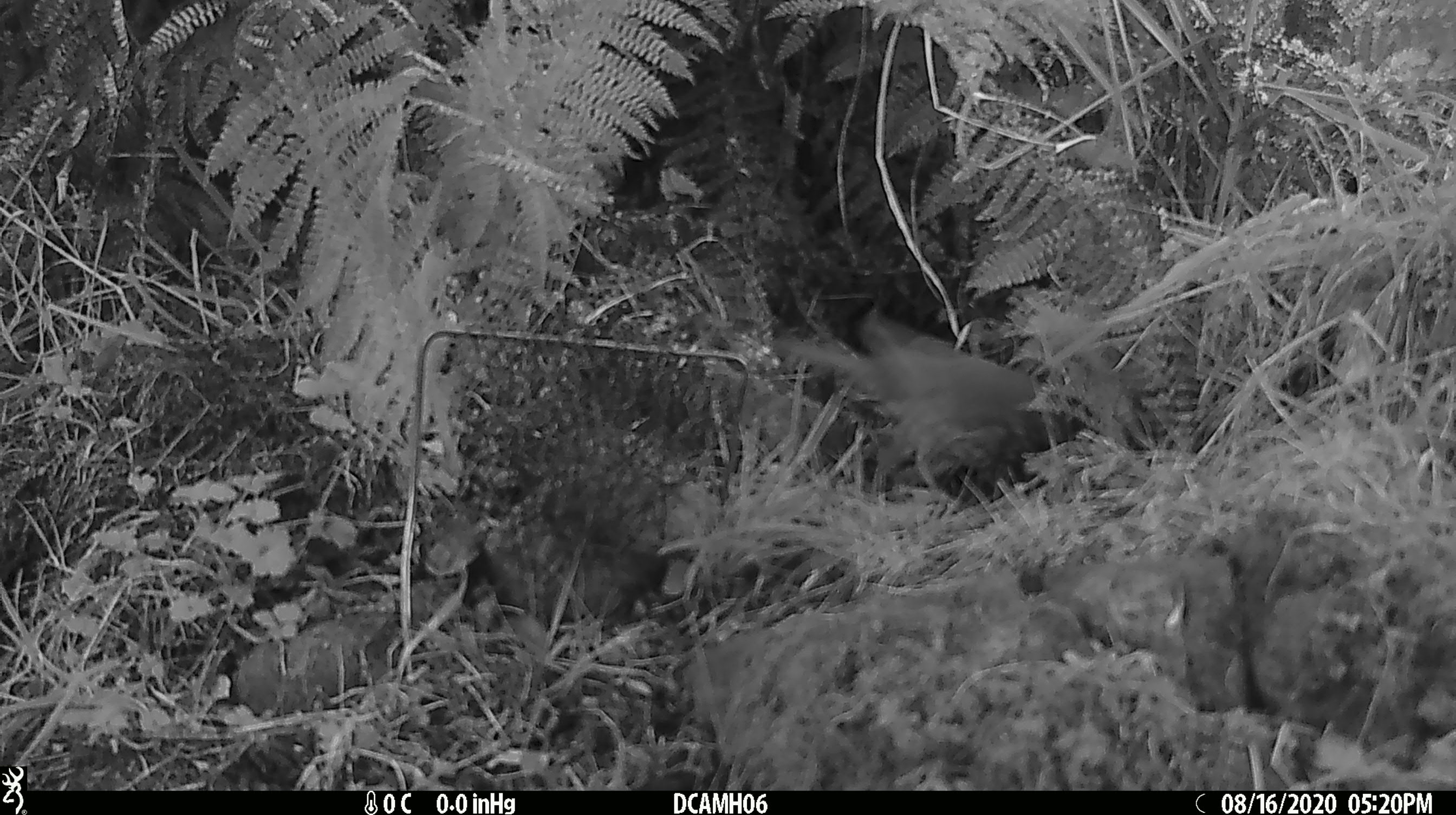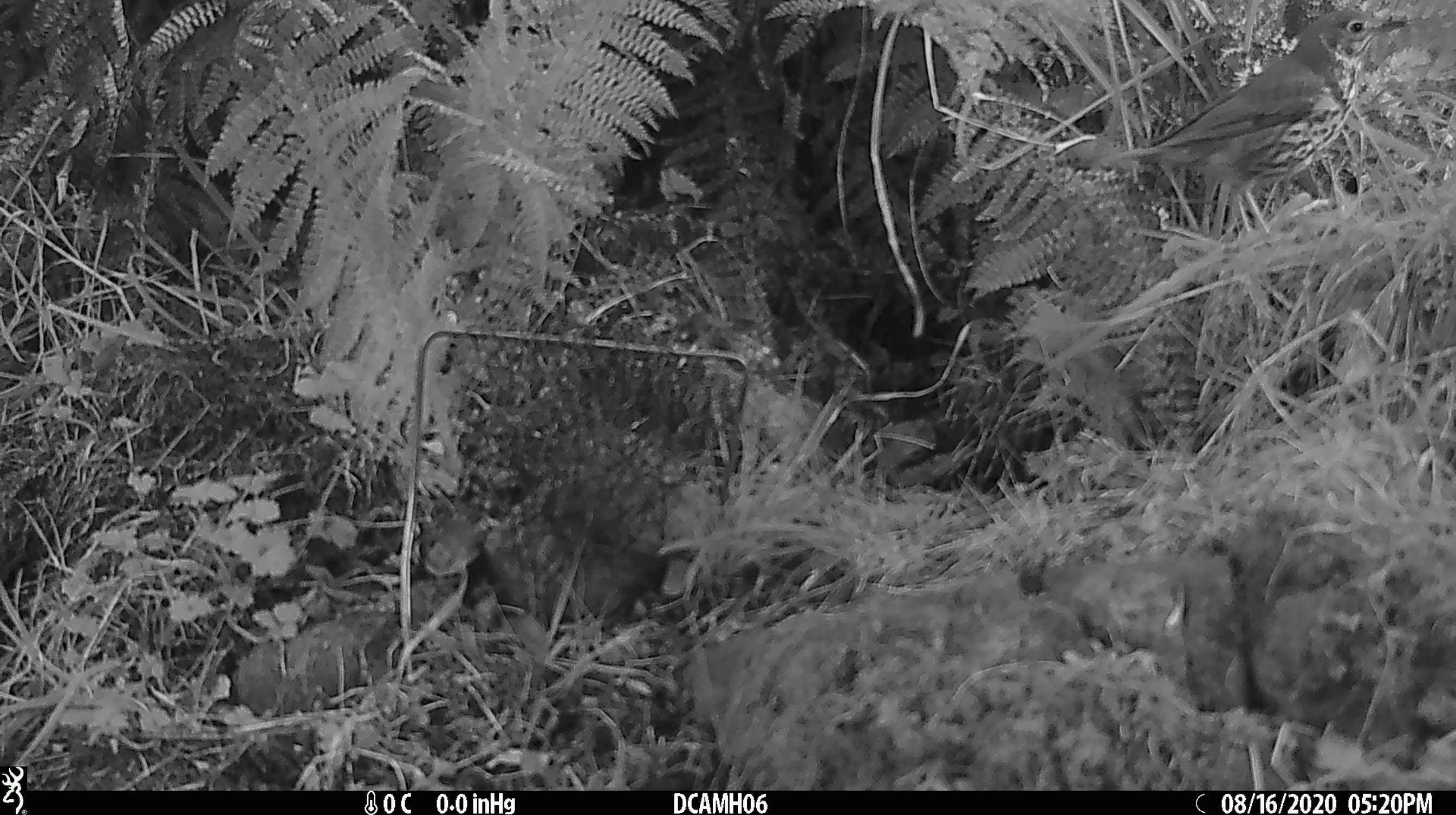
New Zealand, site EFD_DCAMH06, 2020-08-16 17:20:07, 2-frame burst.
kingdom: Animalia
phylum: Chordata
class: Aves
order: Passeriformes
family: Turdidae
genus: Turdus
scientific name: Turdus philomelos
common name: song thrush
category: thrush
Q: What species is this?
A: Thrush (song thrush) (Turdus philomelos).